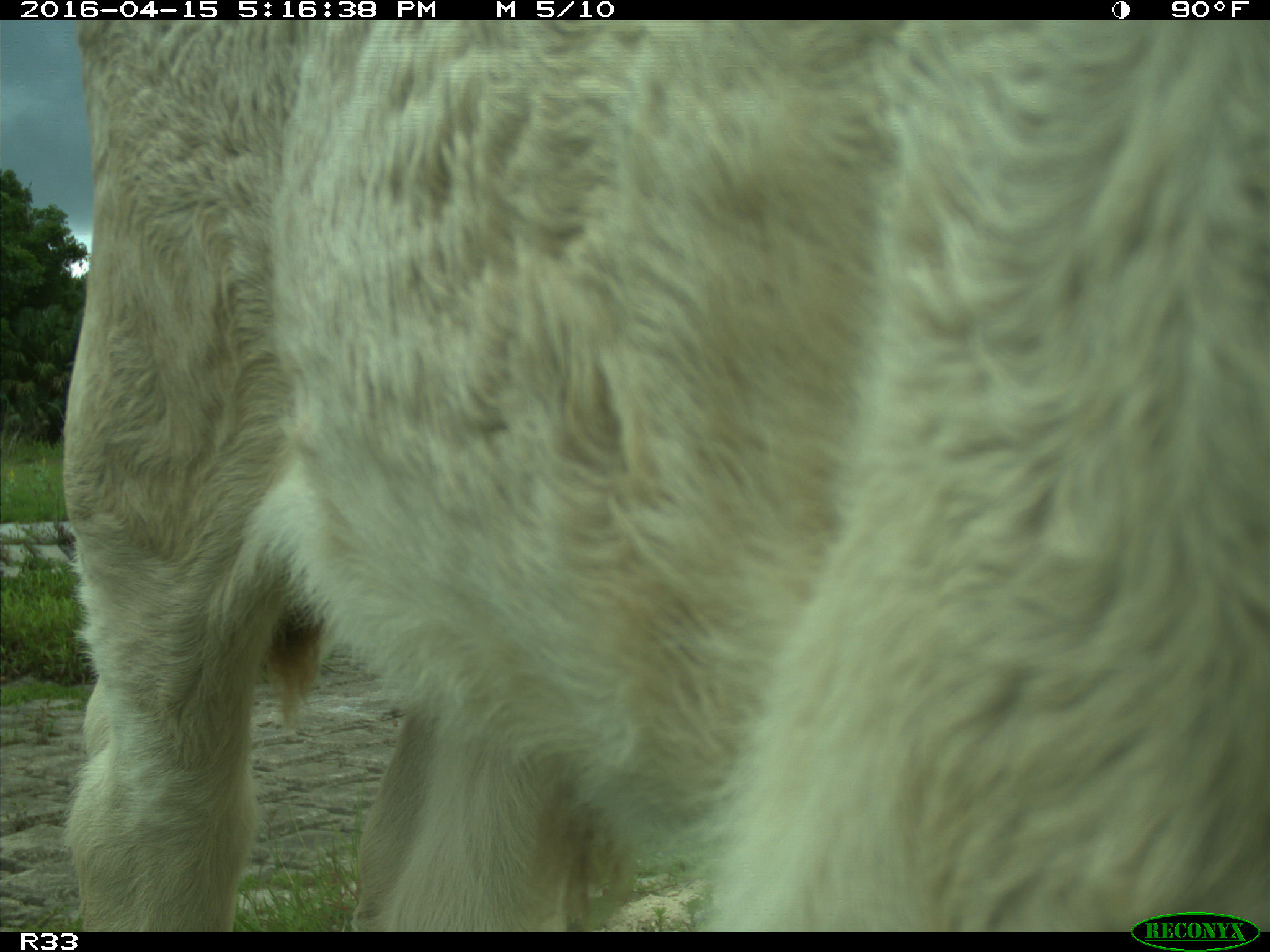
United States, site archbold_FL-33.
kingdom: Animalia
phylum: Chordata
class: Mammalia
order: Artiodactyla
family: Bovidae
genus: Bos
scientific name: Bos taurus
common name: domestic cow